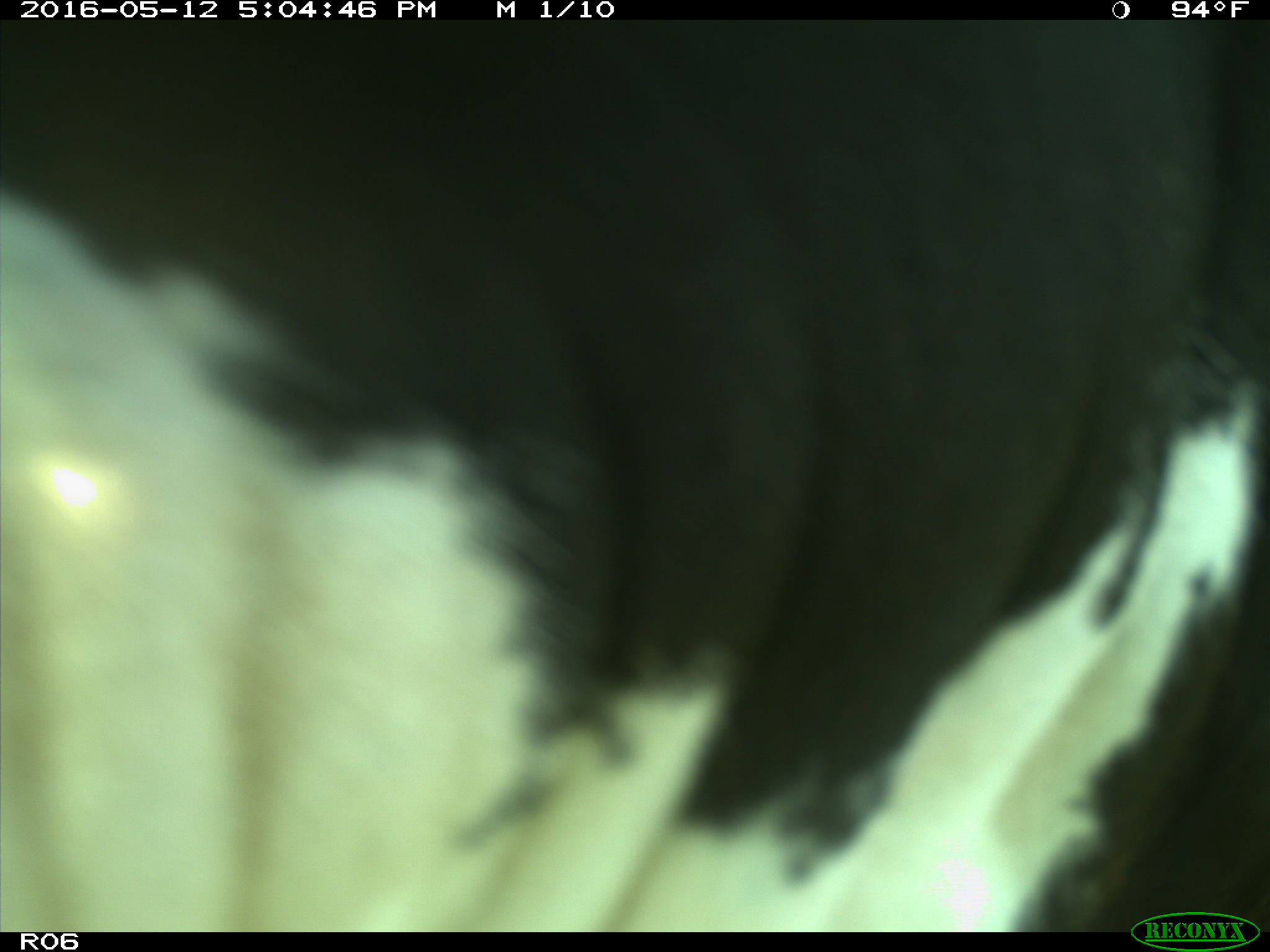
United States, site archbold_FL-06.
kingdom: Animalia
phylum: Chordata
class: Mammalia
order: Artiodactyla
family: Bovidae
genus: Bos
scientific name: Bos taurus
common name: domestic cow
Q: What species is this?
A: Bos taurus (domestic cow).